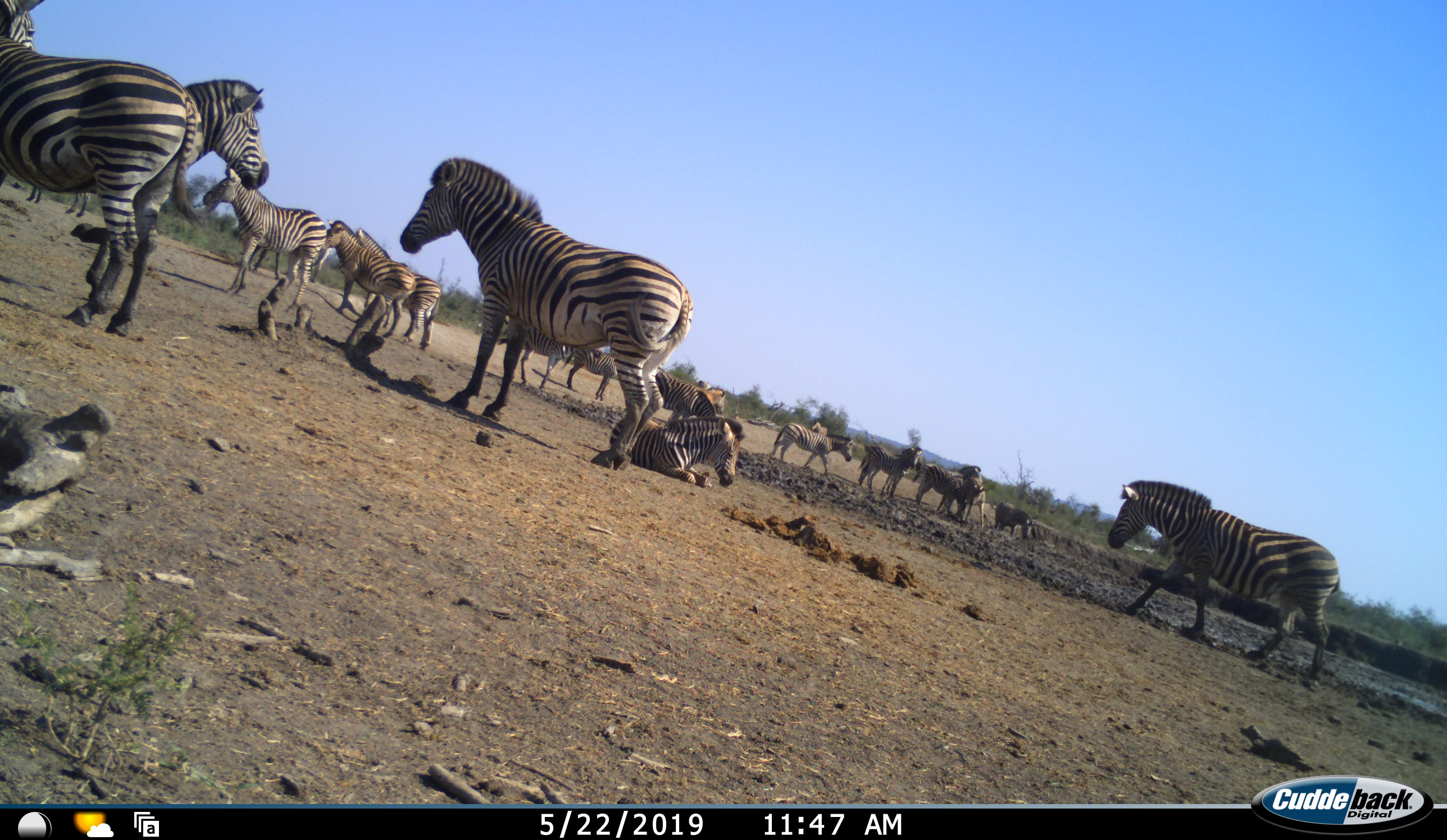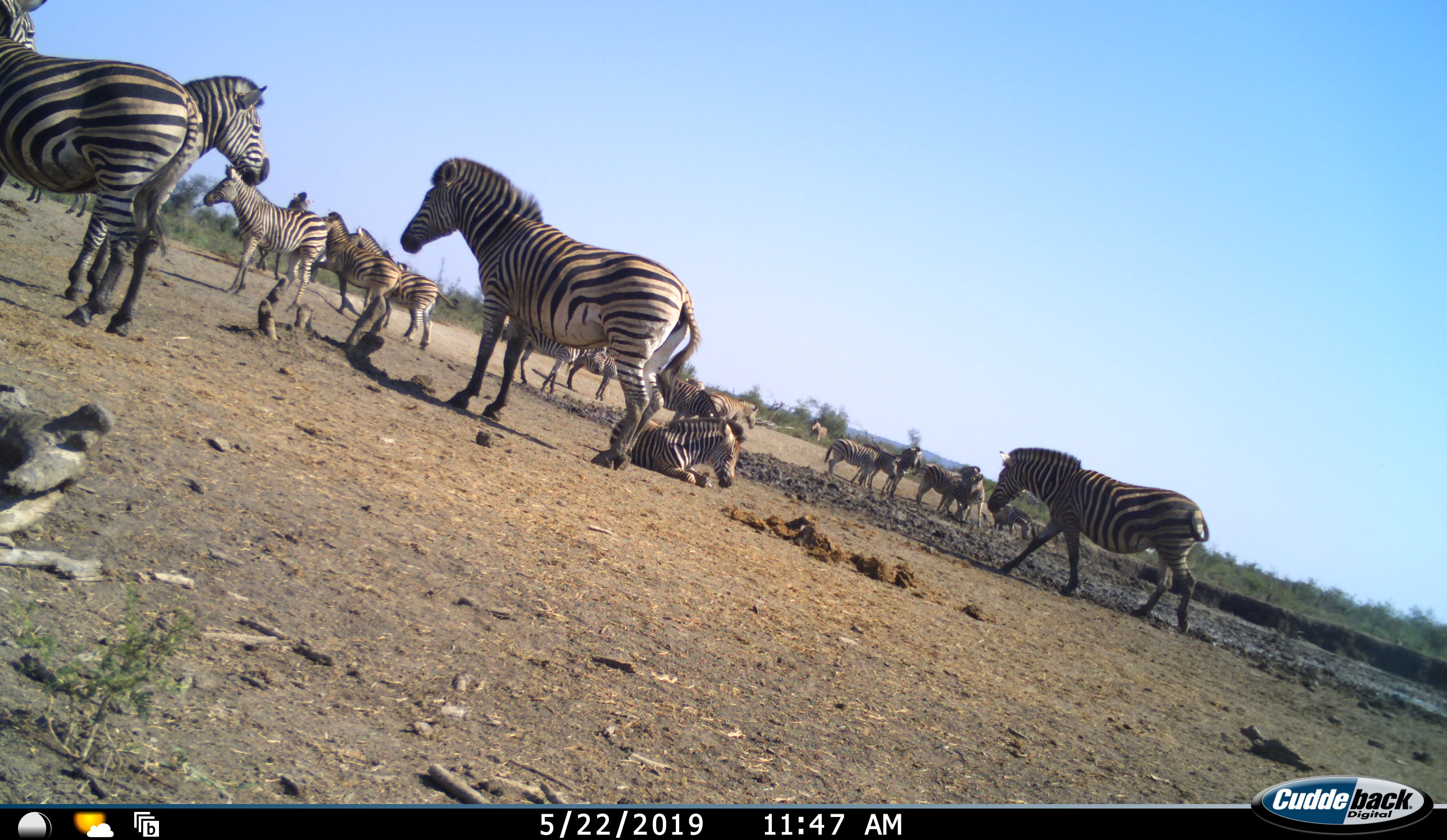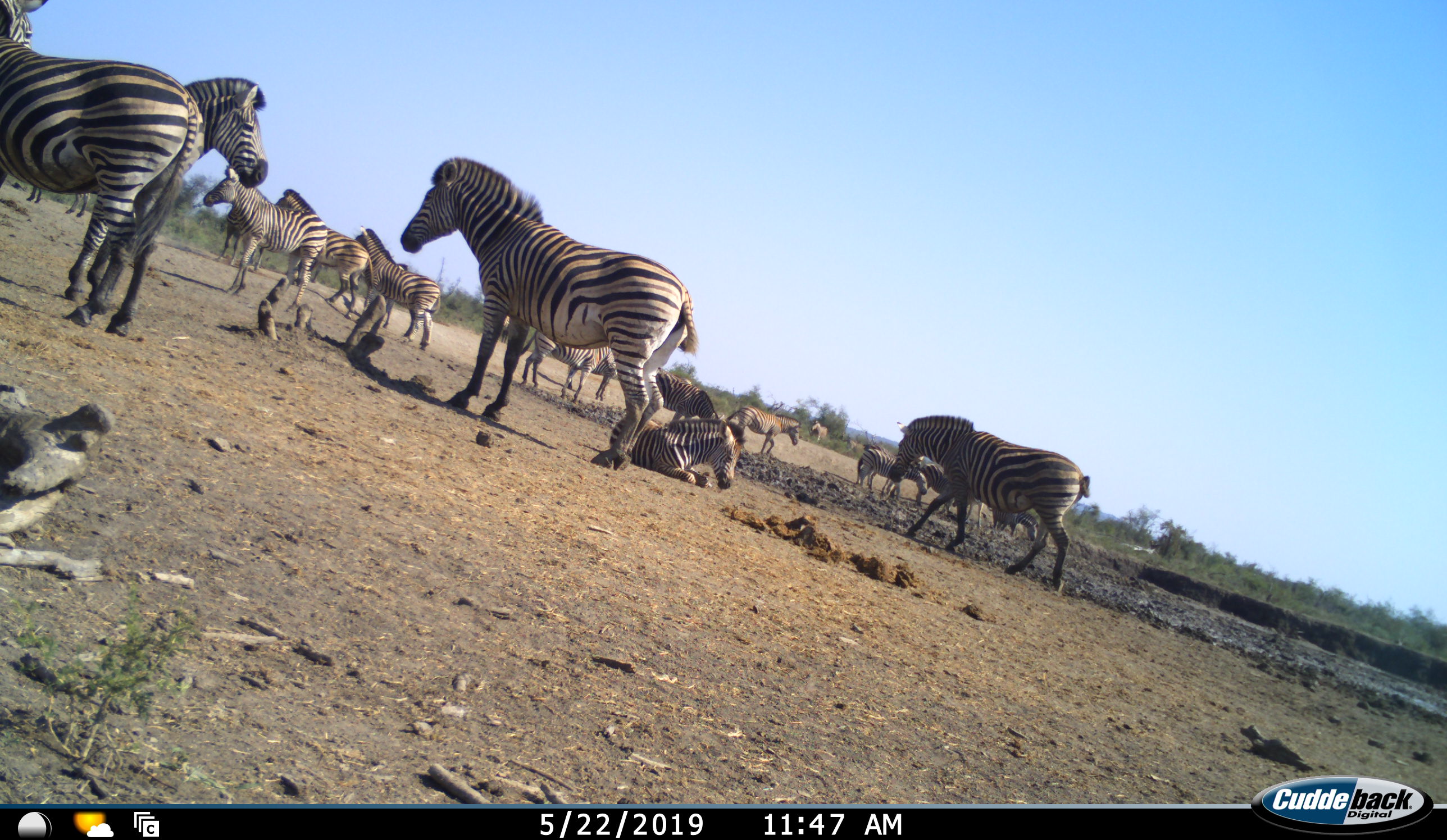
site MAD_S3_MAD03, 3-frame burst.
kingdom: Animalia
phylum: Chordata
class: Mammalia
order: Perissodactyla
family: Equidae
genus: Equus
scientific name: Equus quagga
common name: plains zebra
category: zebraplains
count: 11-50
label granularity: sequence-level